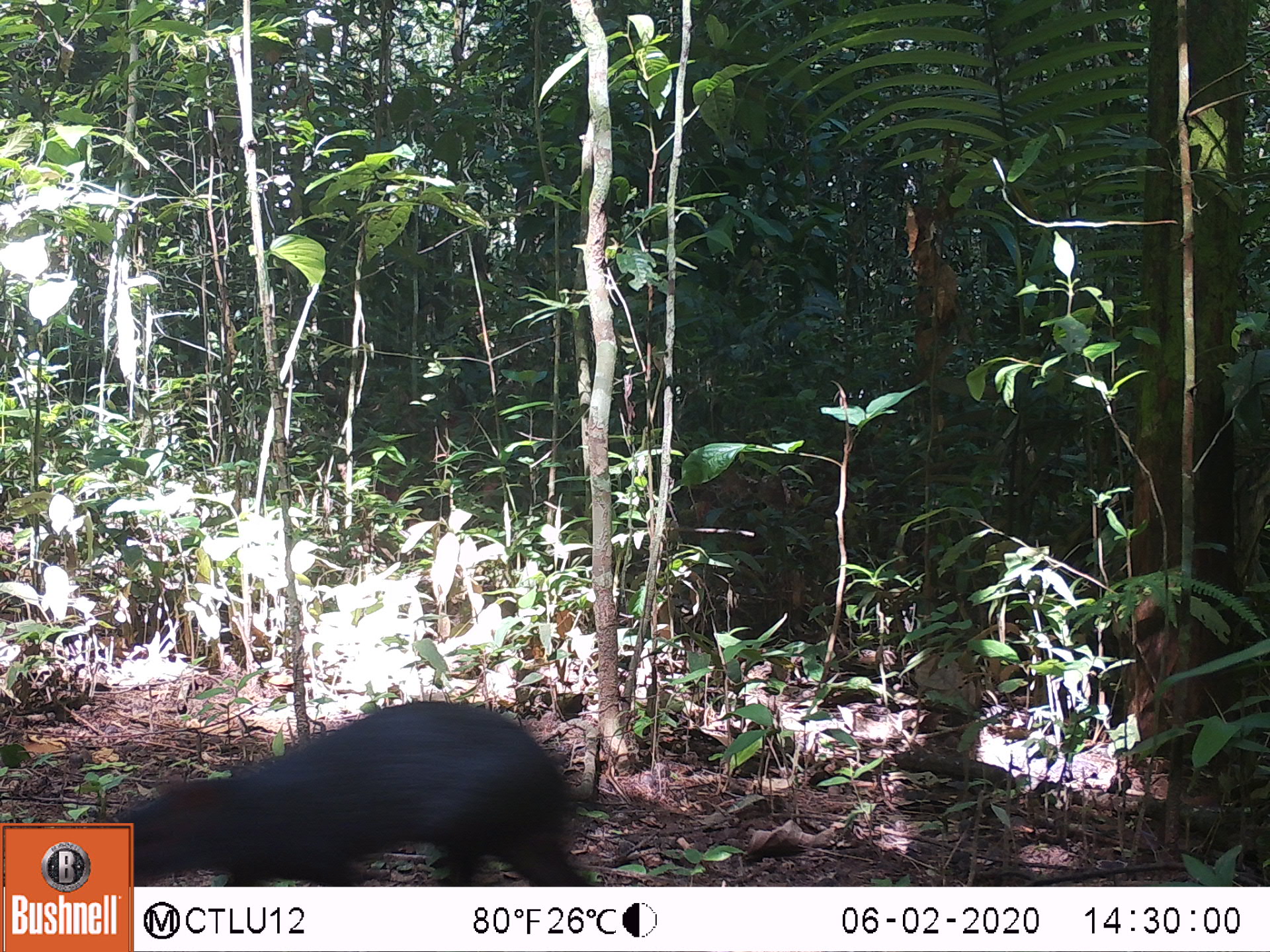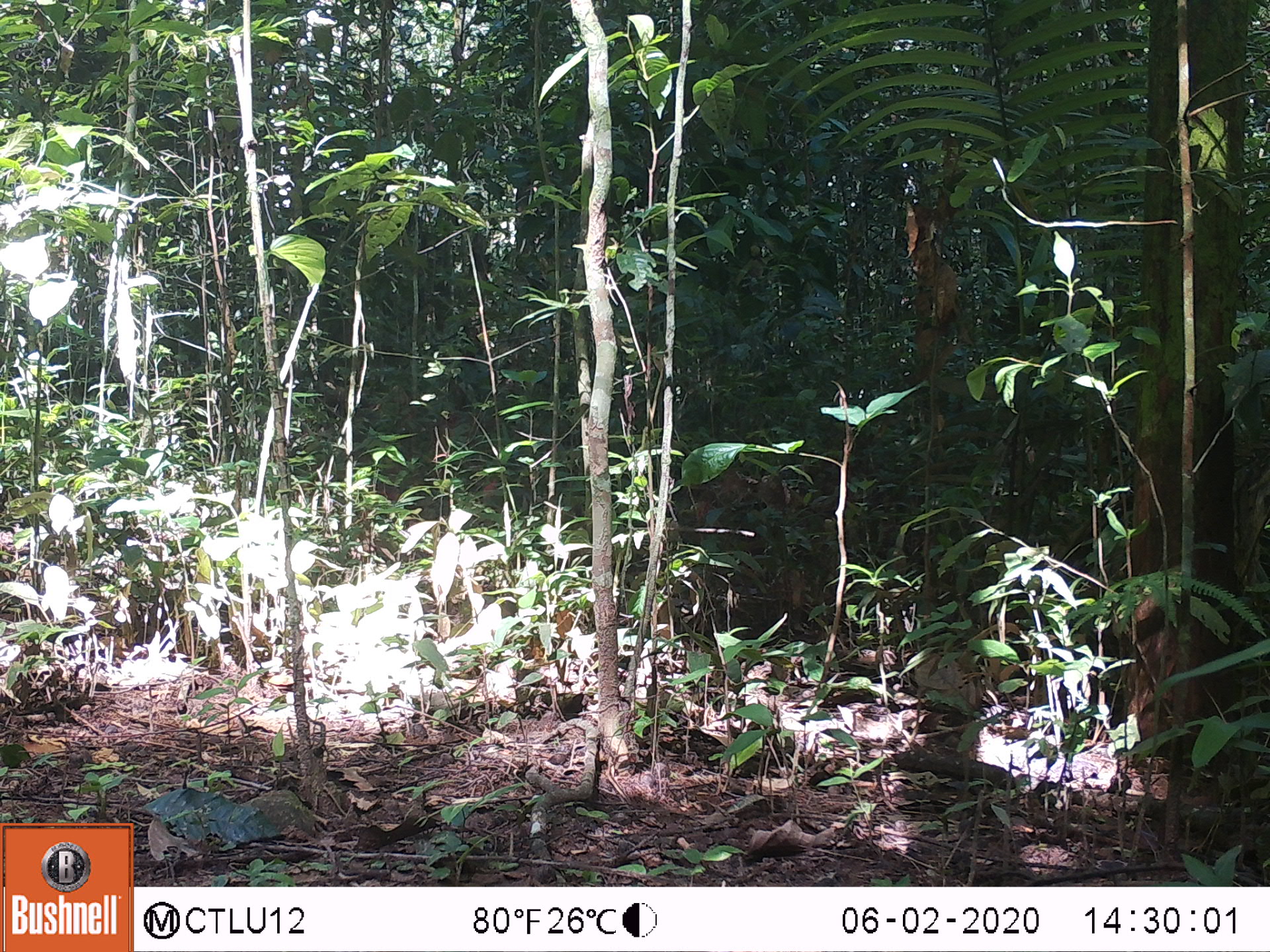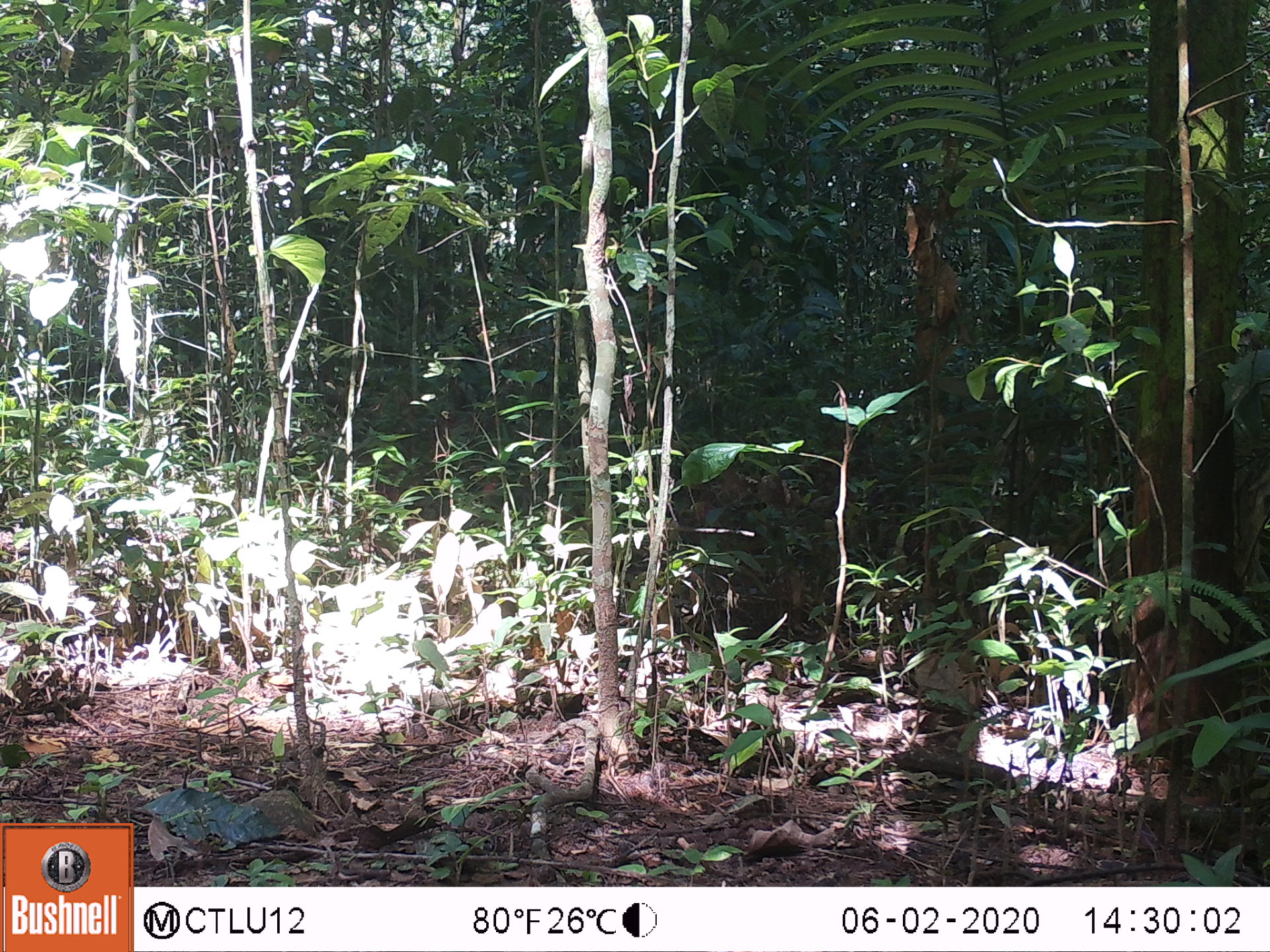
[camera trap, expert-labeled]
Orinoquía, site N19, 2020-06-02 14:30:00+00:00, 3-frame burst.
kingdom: Animalia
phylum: Chordata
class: Mammalia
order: Rodentia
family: Dasyproctidae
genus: Dasyprocta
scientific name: Dasyprocta fuliginosa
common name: black agouti